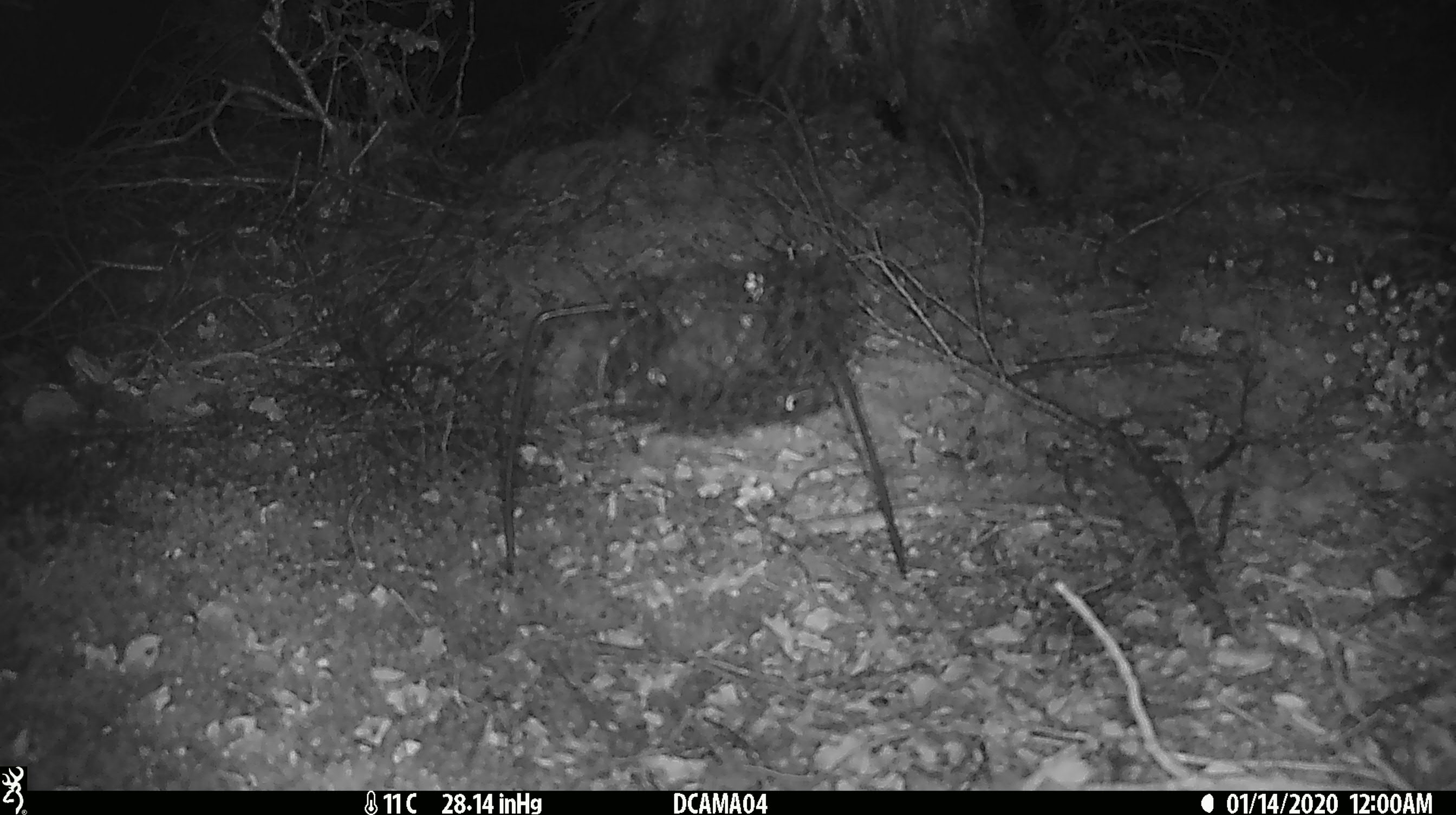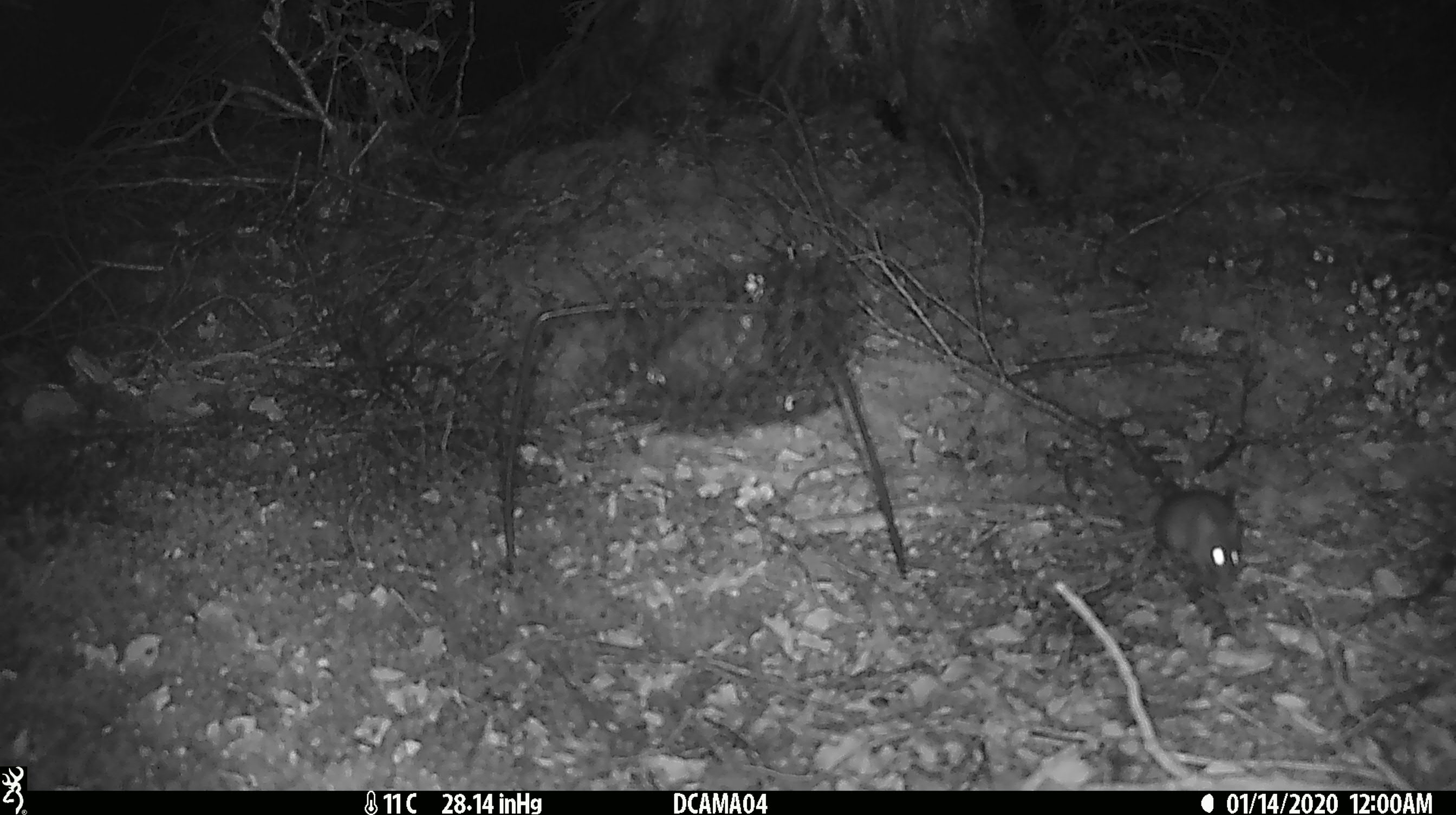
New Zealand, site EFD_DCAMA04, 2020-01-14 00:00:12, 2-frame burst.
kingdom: Animalia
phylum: Chordata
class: Mammalia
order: Rodentia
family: Muridae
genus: Mus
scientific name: Mus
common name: mouse